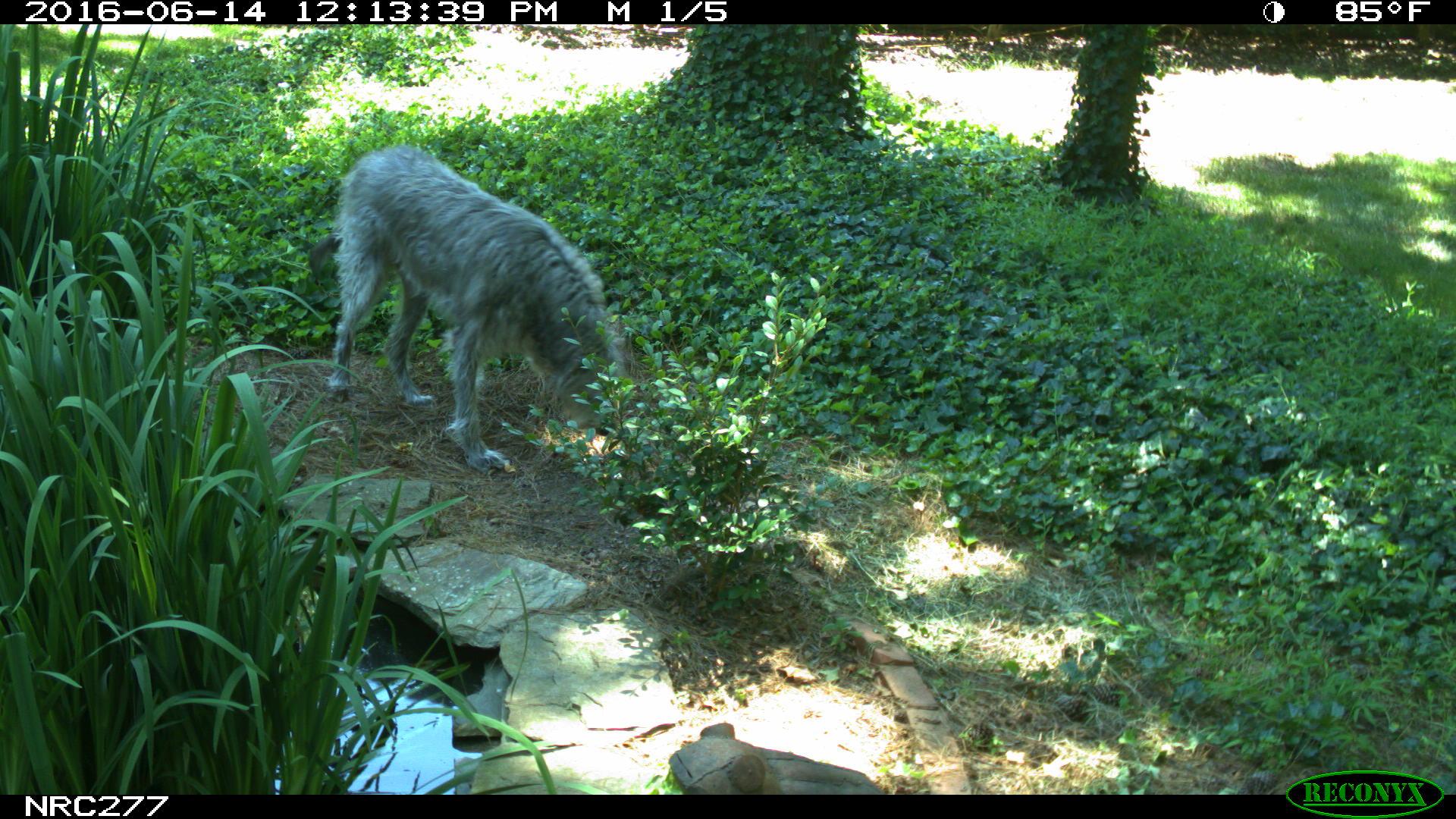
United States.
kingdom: Animalia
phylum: Chordata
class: Mammalia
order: Carnivora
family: Canidae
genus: Canis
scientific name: Canis familiaris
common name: domestic dog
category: Dog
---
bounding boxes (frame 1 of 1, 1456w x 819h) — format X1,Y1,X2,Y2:
Dog: 315,141,631,479